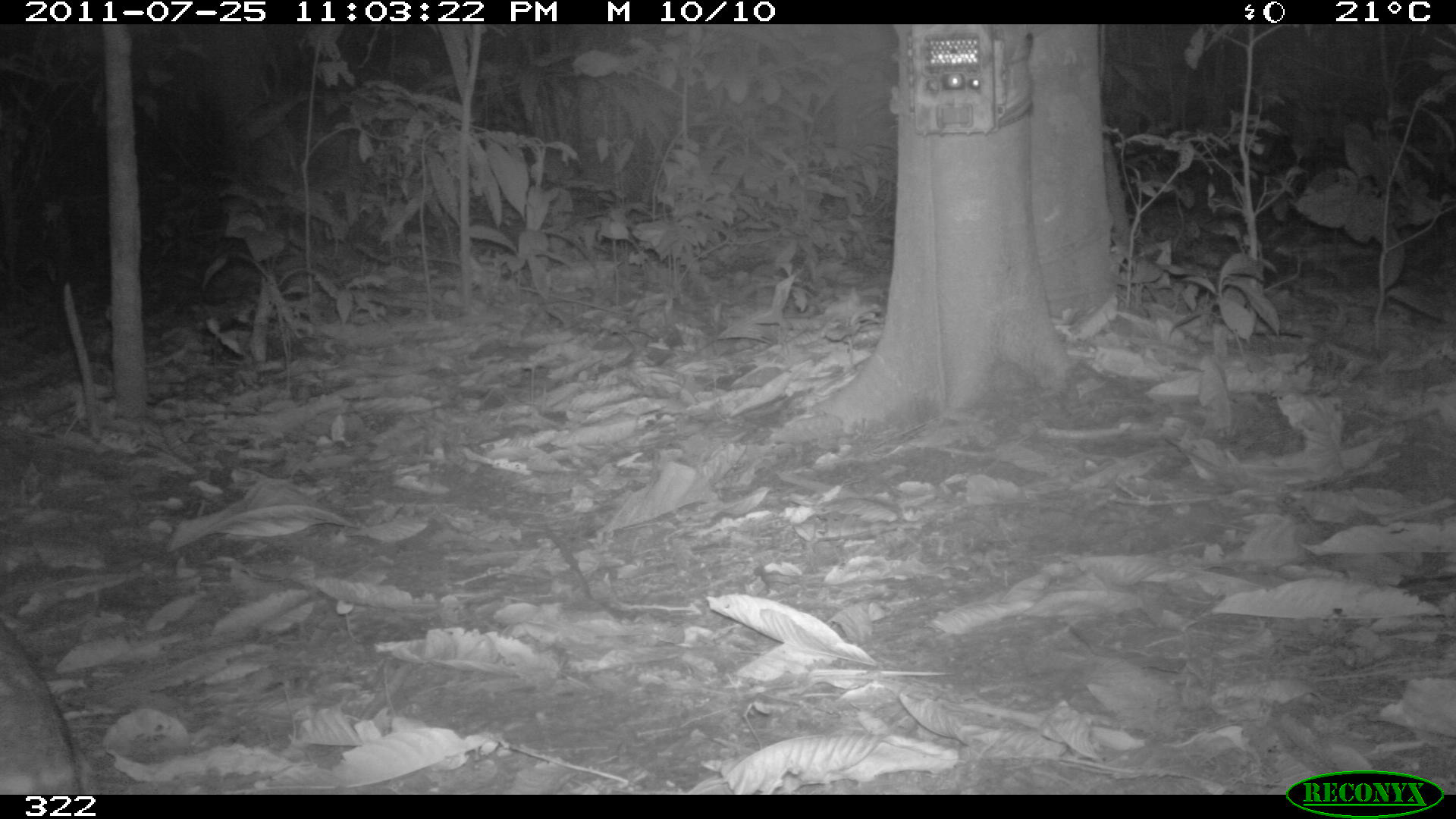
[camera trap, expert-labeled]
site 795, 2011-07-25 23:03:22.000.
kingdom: Animalia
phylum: Chordata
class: Mammalia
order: Rodentia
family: Cuniculidae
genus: Cuniculus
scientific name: Cuniculus paca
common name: spotted paca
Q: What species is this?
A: Cuniculus paca (spotted paca).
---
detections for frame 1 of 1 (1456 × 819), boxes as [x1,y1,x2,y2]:
cuniculus paca: [0,620,79,793]